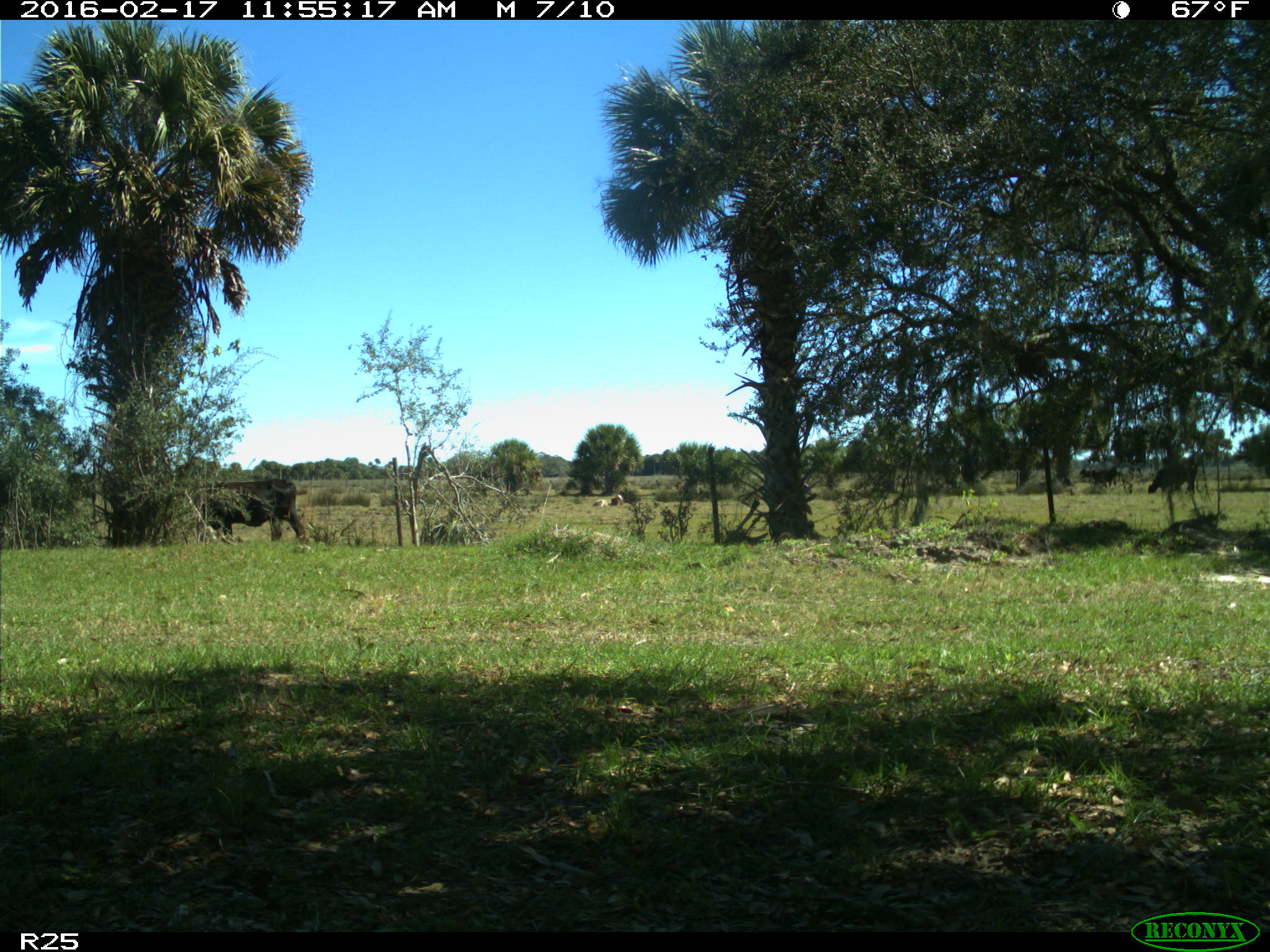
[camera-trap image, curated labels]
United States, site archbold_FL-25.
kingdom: Animalia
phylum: Chordata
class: Mammalia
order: Artiodactyla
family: Bovidae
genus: Bos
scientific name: Bos taurus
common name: domestic cow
Bos taurus (domestic cow).